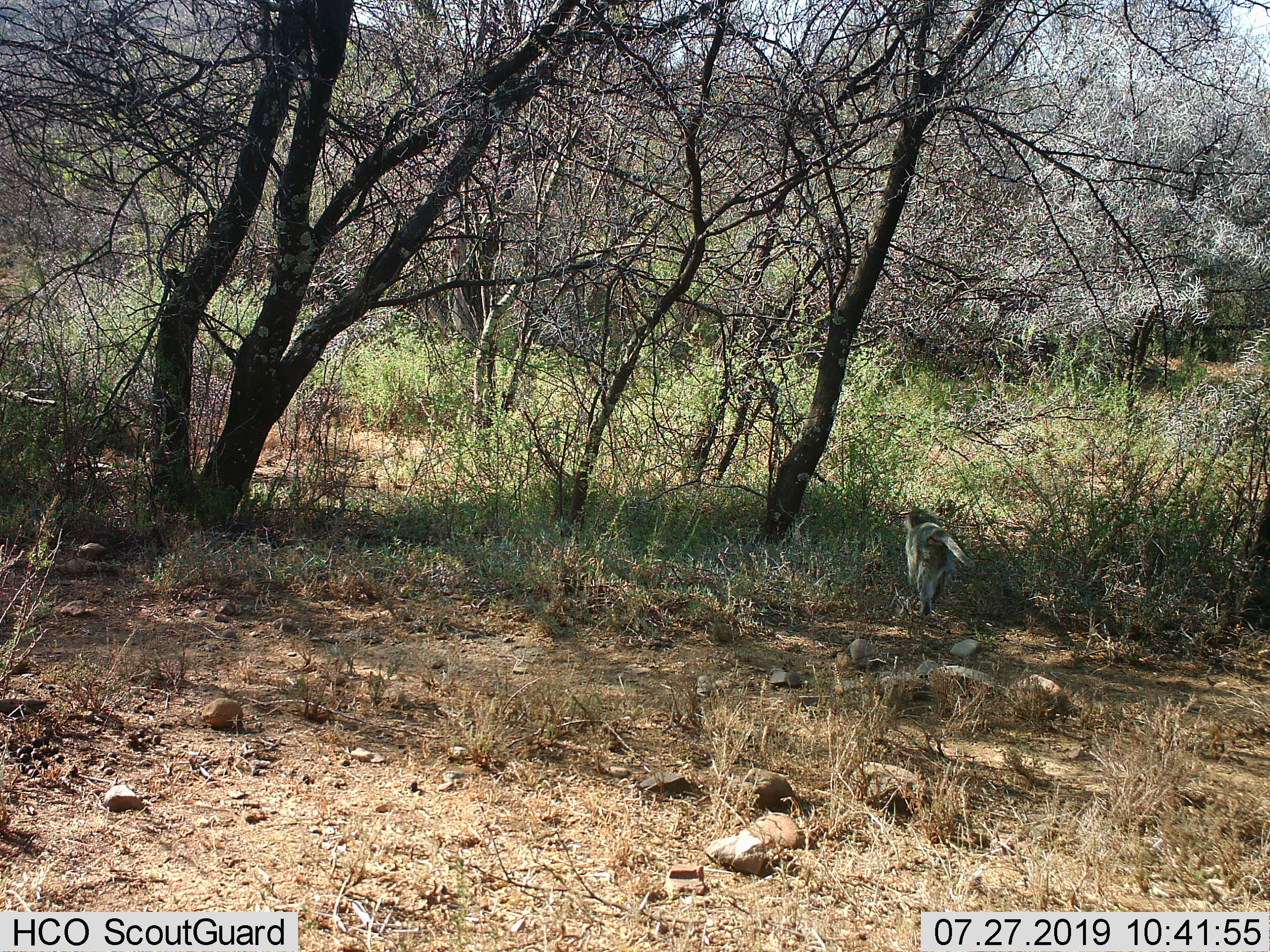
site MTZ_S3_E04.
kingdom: Animalia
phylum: Chordata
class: Mammalia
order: Primates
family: Cercopithecidae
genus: Chlorocebus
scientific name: Chlorocebus pygerythrus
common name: vervet monkey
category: monkeyvervet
Monkeyvervet (vervet monkey) (Chlorocebus pygerythrus), count 1. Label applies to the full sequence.